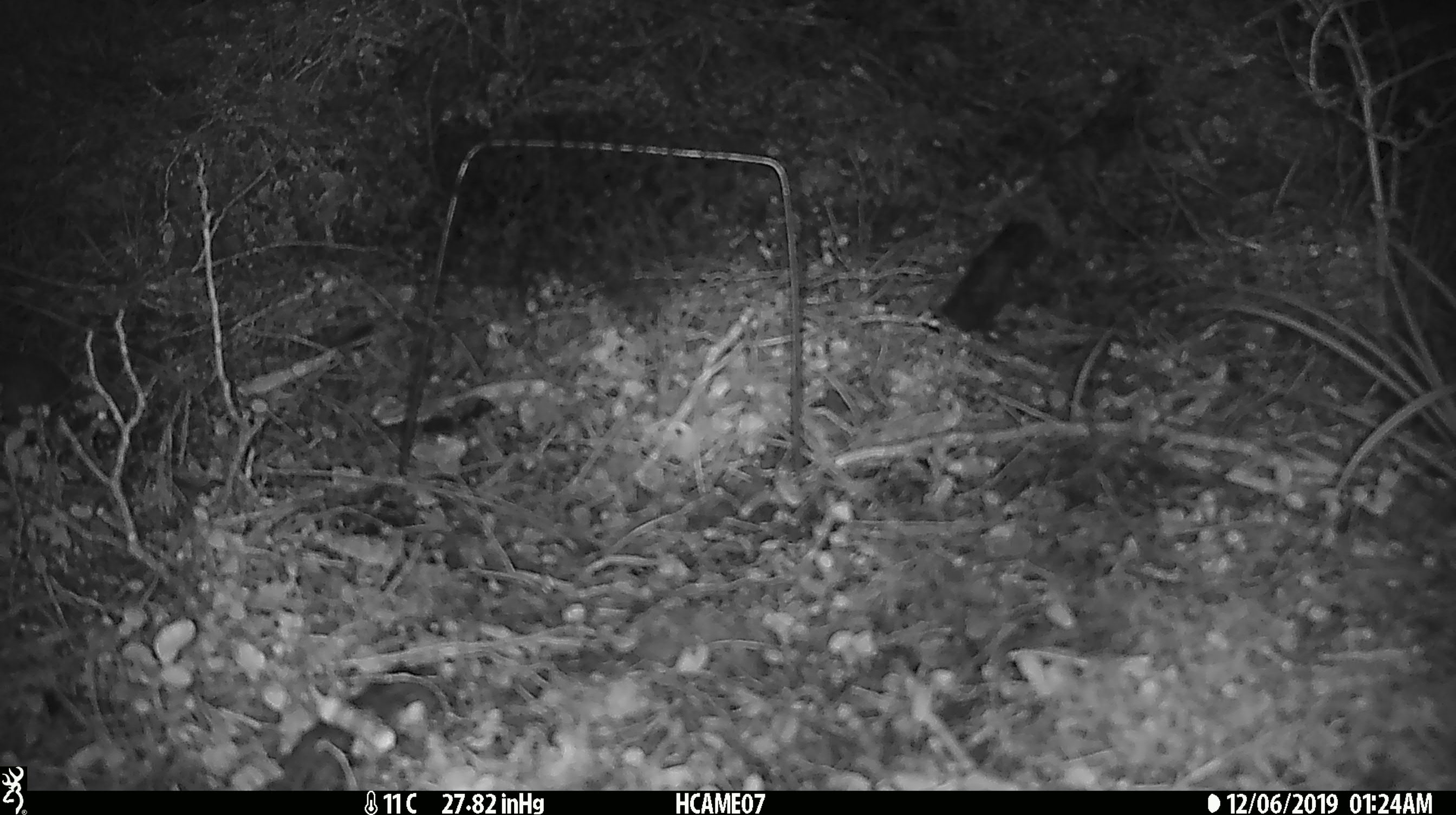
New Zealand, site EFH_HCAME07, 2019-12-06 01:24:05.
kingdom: Animalia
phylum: Chordata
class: Mammalia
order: Rodentia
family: Muridae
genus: Mus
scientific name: Mus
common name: mouse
Mouse (Mus).